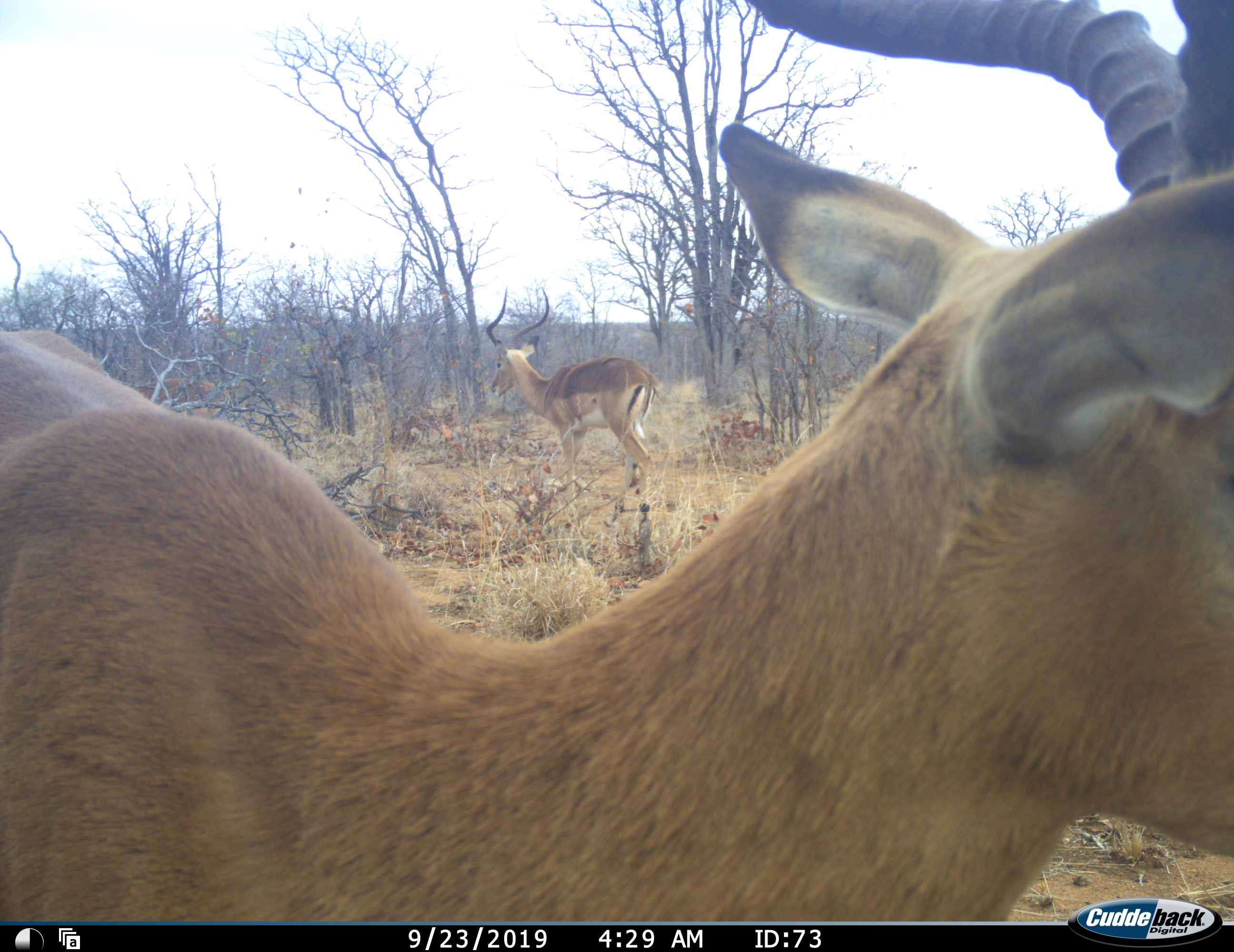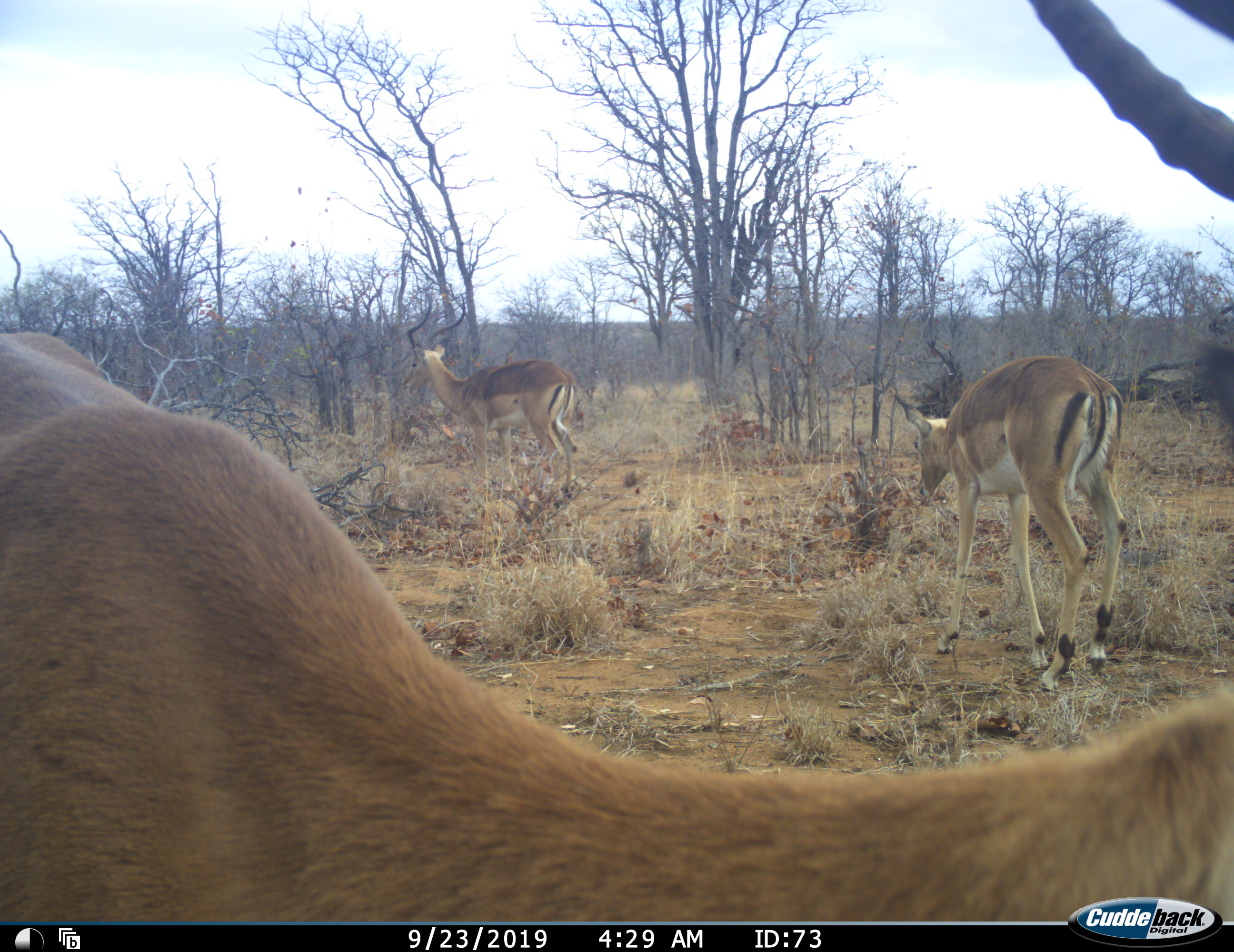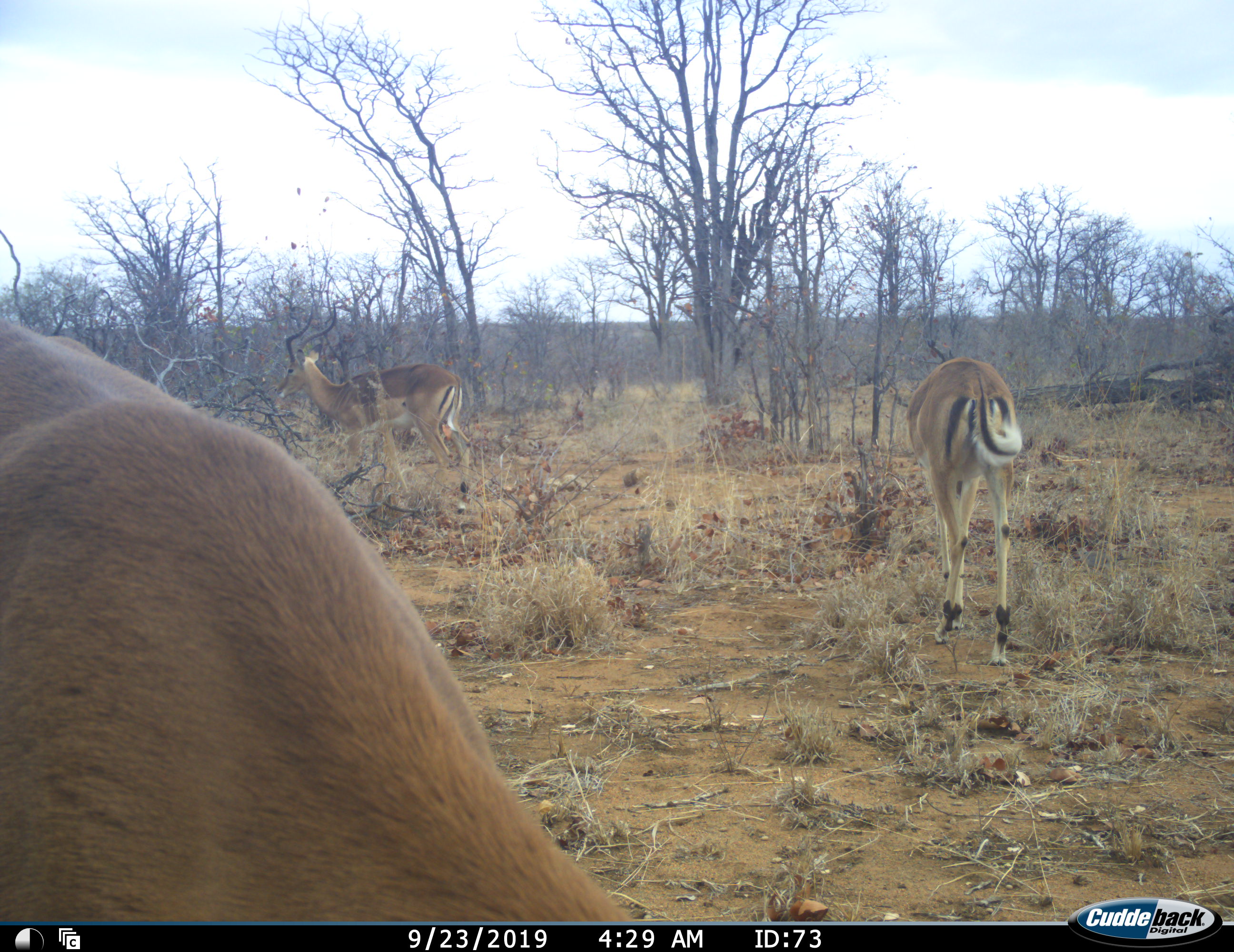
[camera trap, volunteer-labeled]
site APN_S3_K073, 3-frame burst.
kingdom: Animalia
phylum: Chordata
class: Mammalia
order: Artiodactyla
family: Bovidae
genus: Aepyceros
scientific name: Aepyceros melampus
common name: impala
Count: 3.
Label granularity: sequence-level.